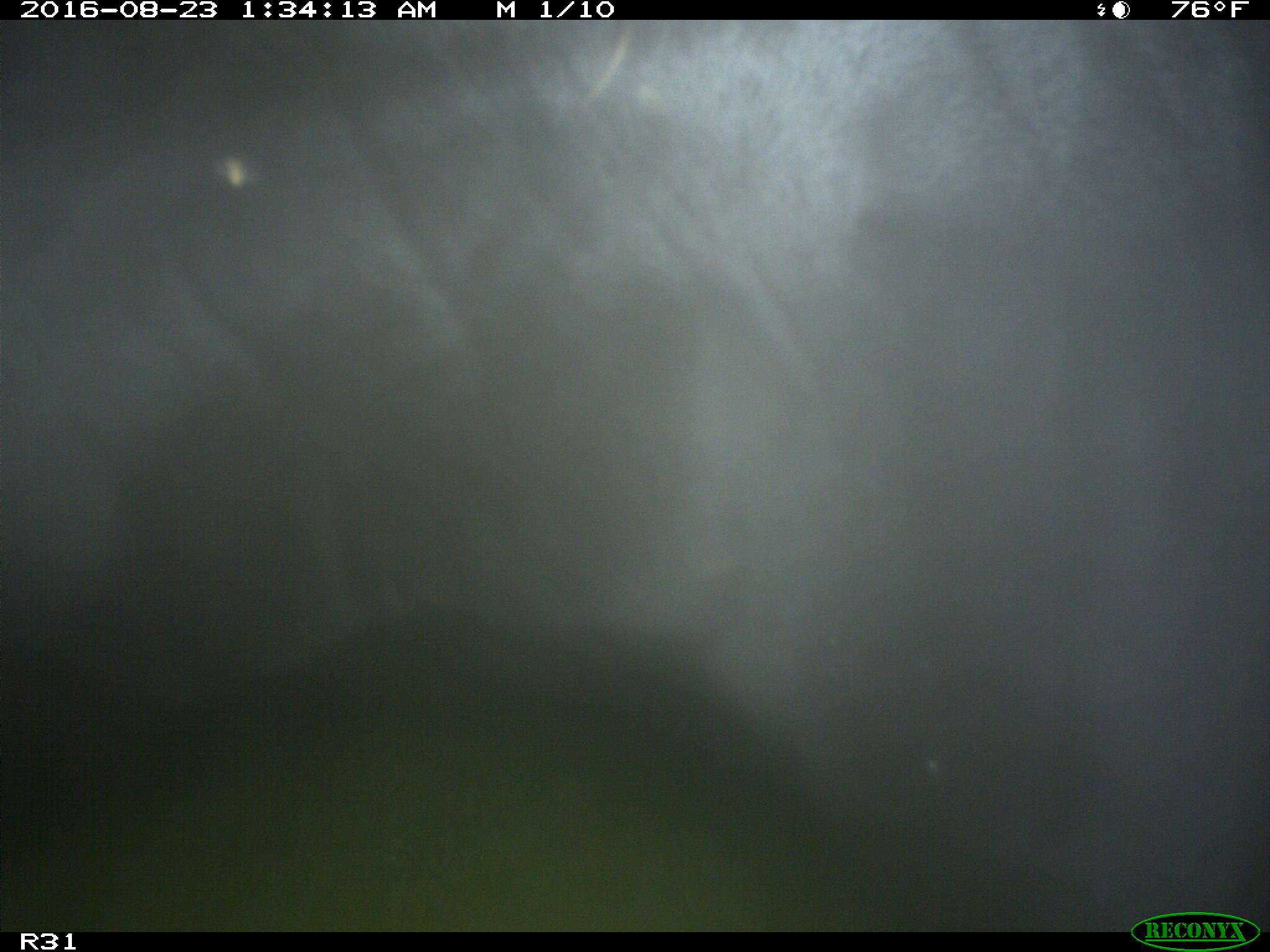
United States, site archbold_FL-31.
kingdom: Animalia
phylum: Chordata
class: Mammalia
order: Artiodactyla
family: Bovidae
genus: Bos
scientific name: Bos taurus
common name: domestic cow